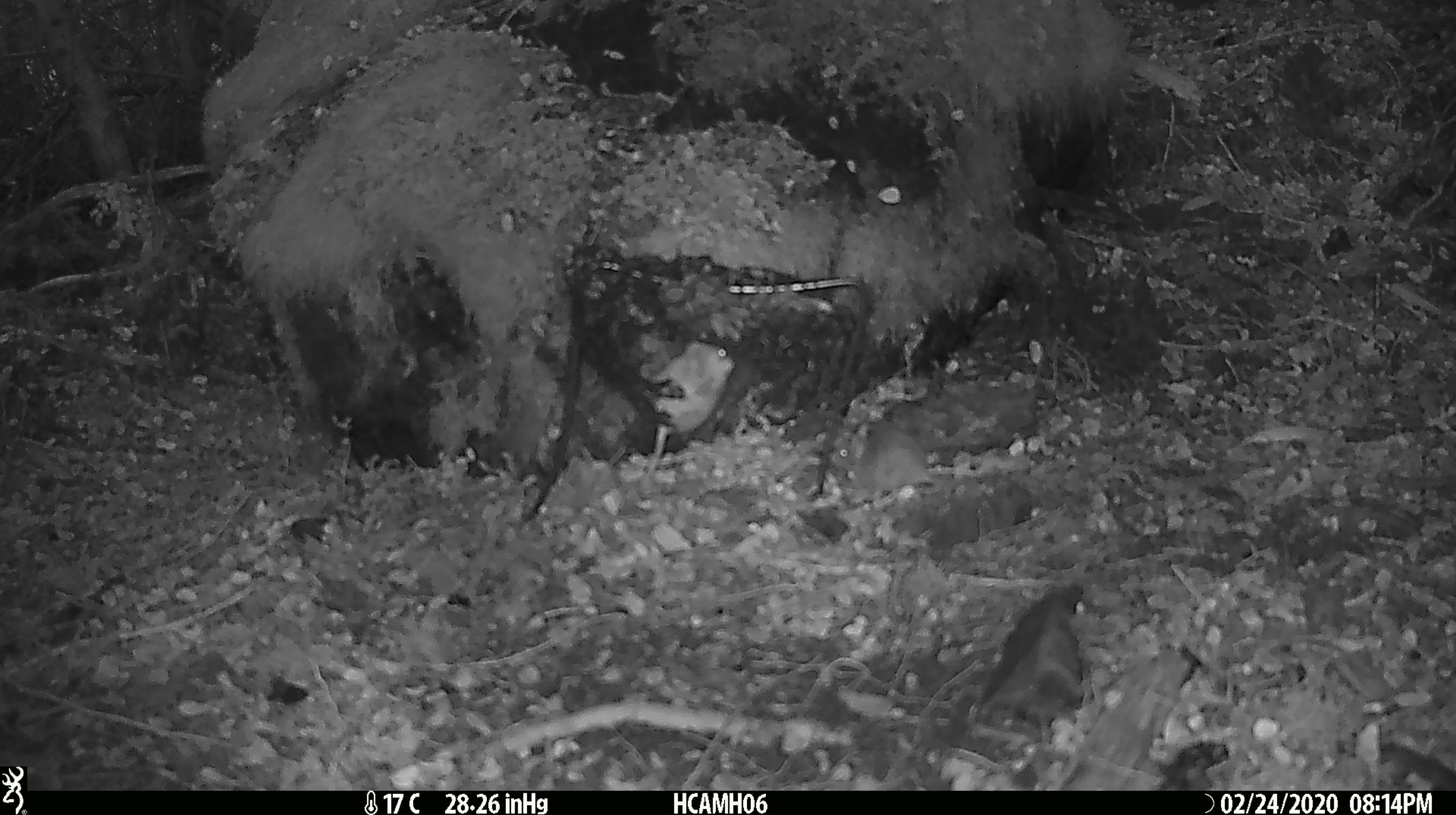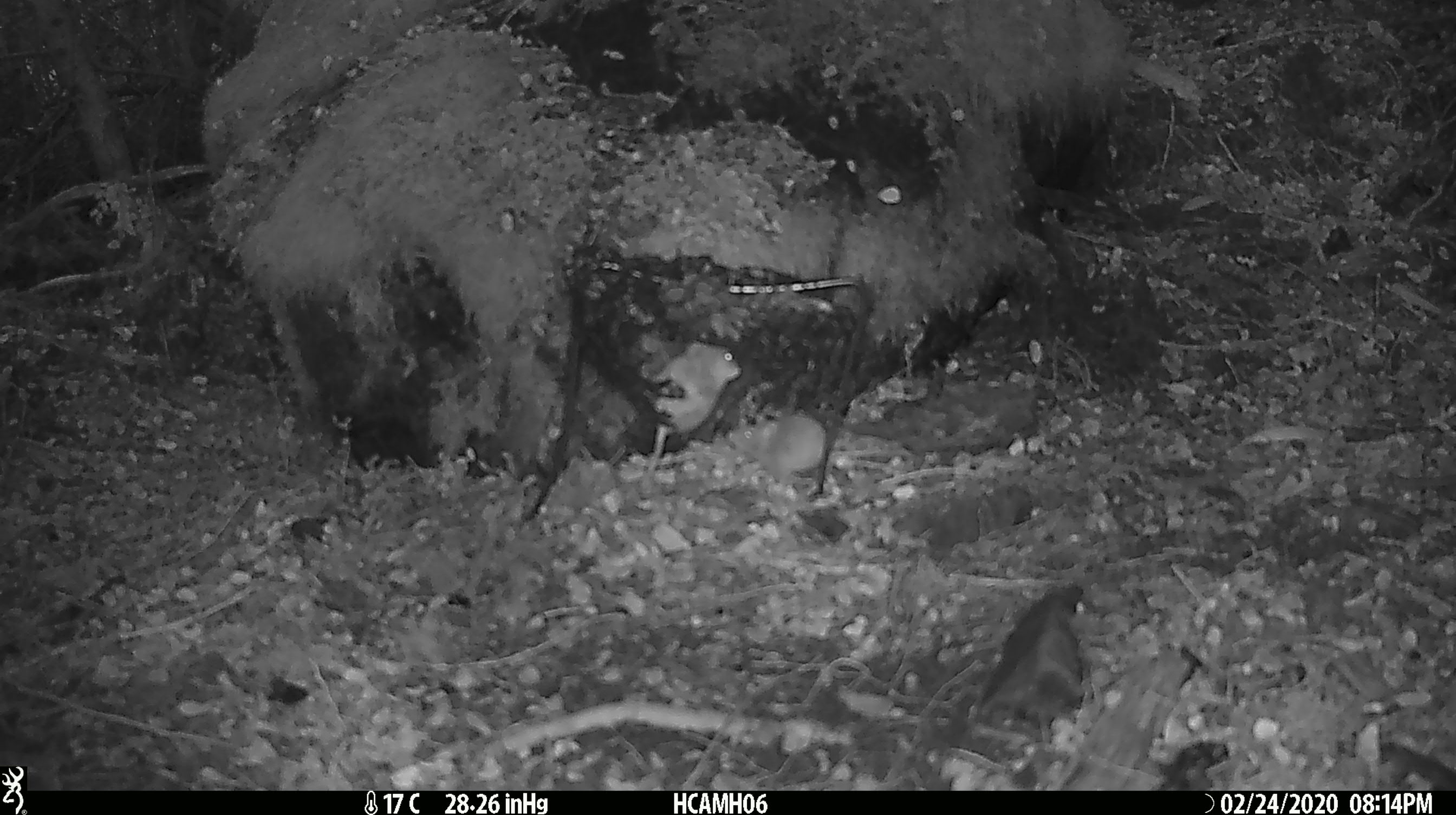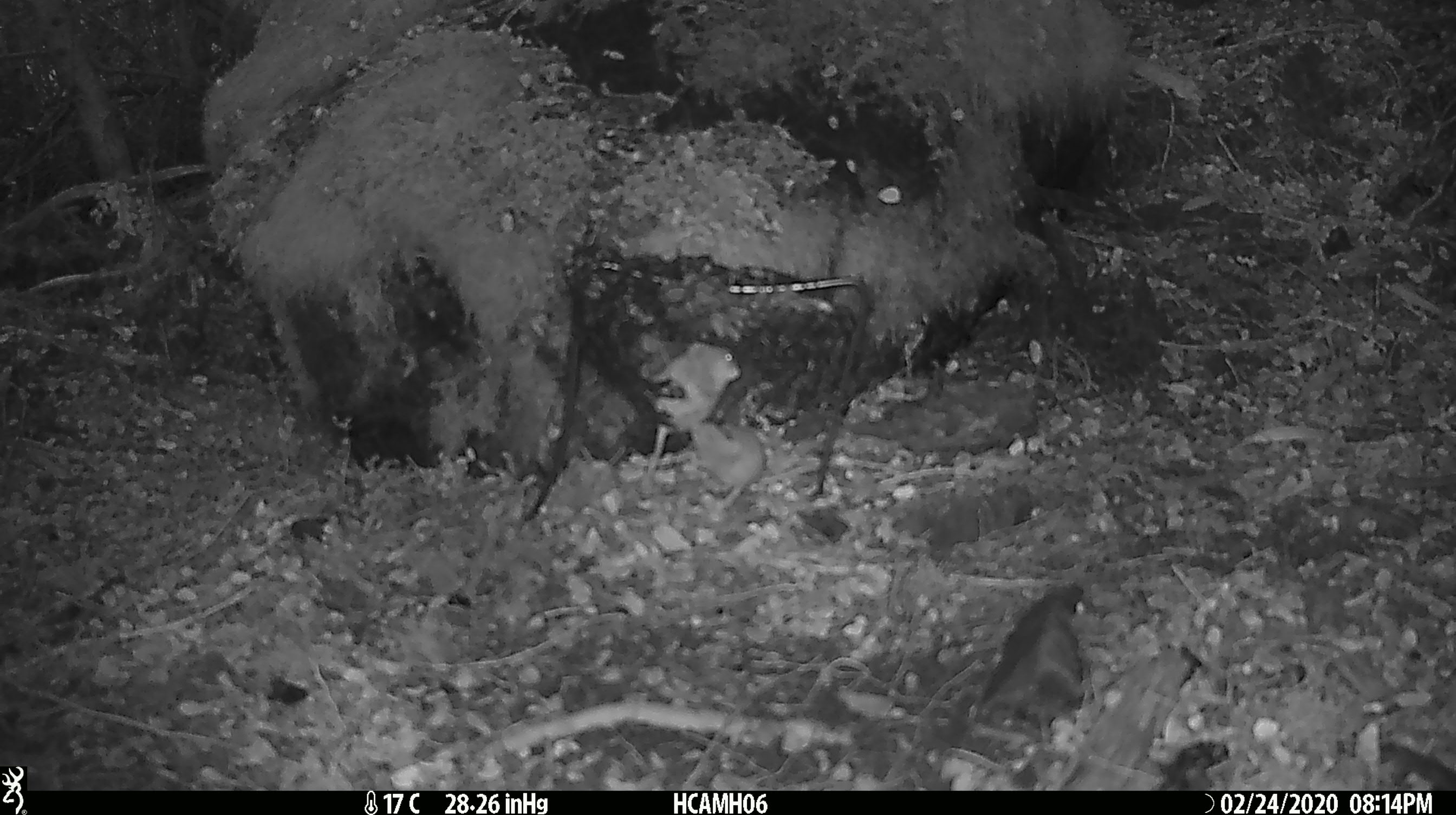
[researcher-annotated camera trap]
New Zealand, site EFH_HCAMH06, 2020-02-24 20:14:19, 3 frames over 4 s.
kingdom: Animalia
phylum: Chordata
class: Mammalia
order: Rodentia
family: Muridae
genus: Mus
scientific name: Mus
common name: mouse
Mouse (Mus).